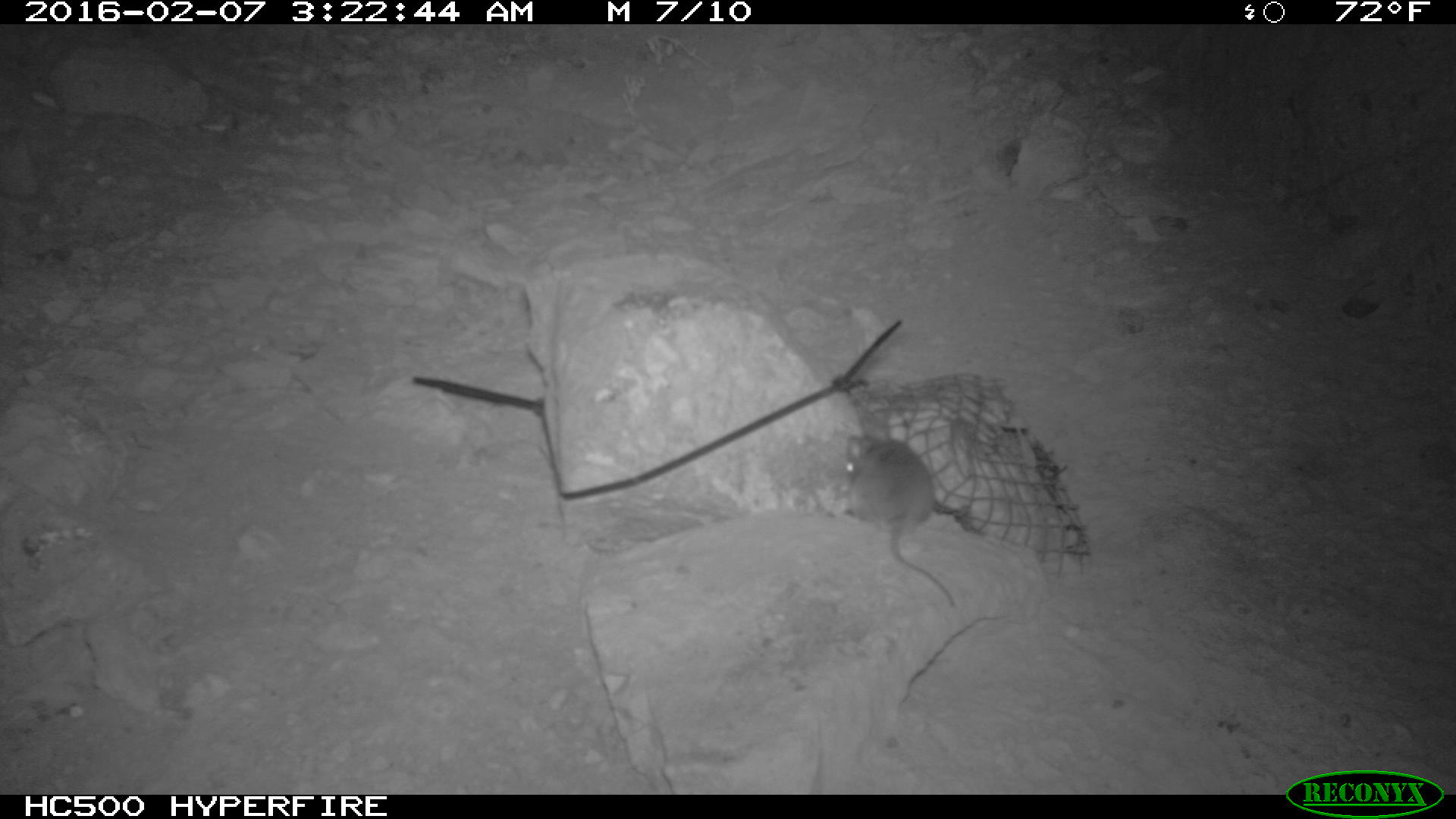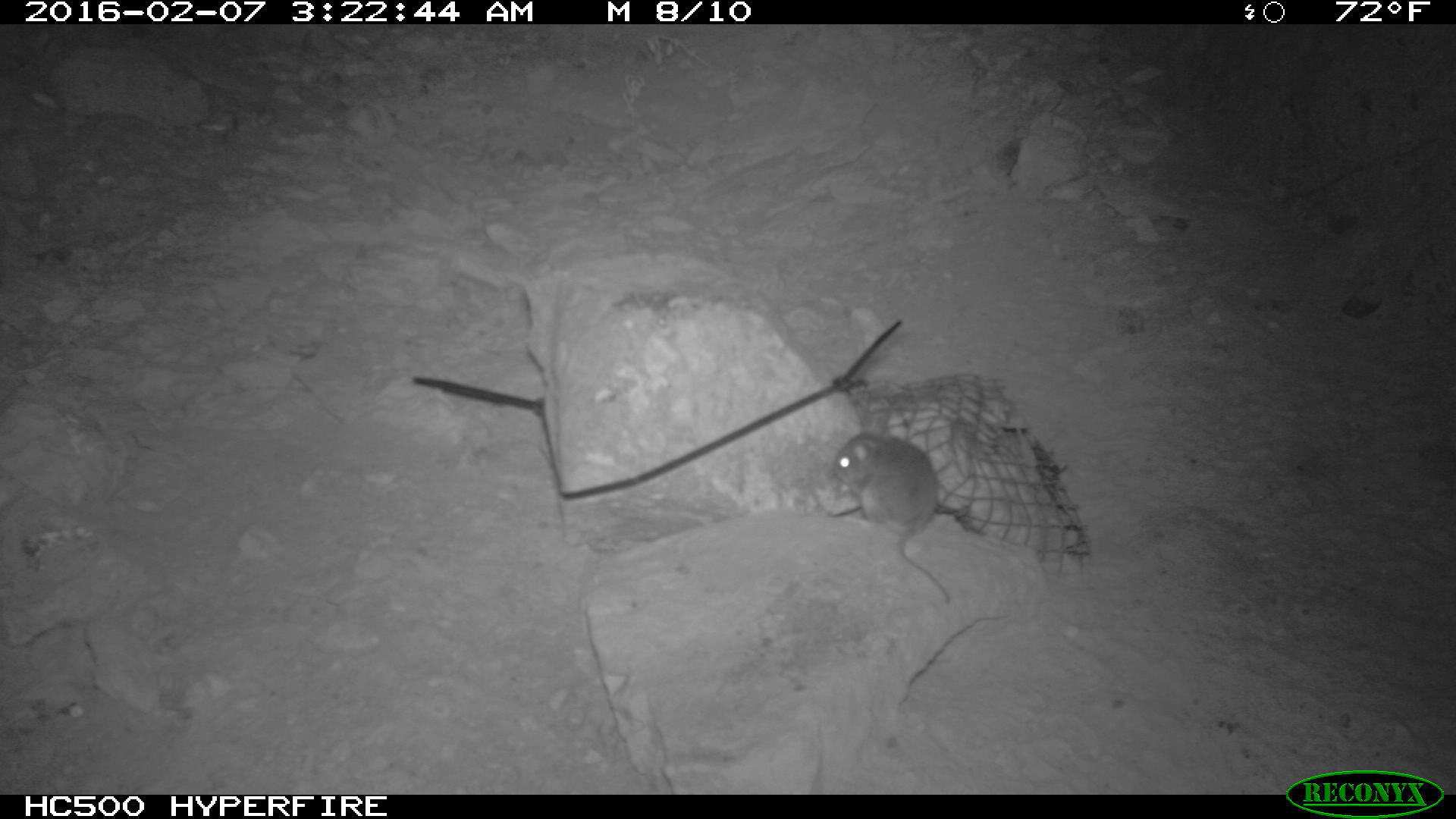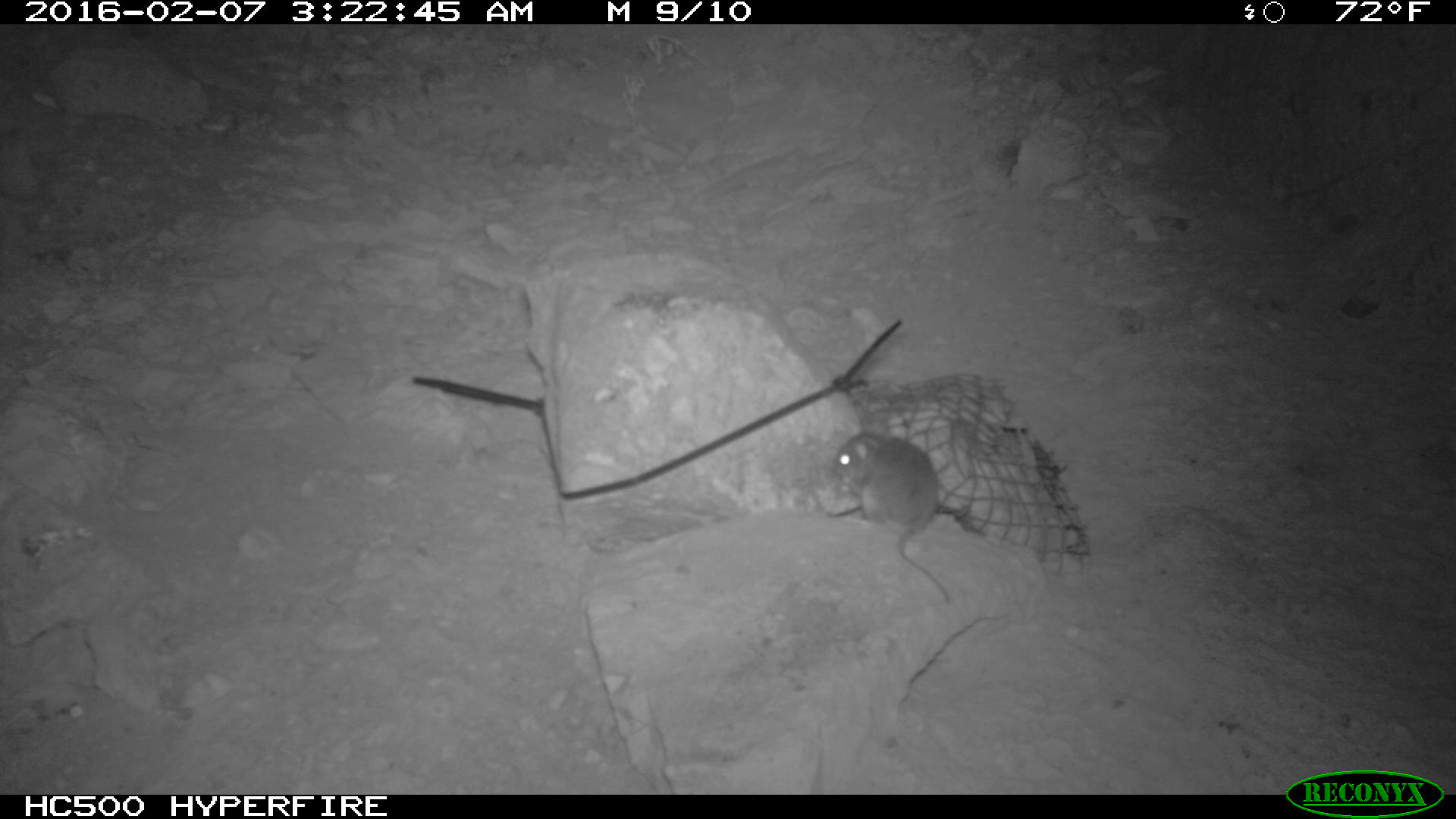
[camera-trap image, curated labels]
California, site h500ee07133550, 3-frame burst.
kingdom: Animalia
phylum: Chordata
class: Mammalia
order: Rodentia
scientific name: Rodentia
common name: rodent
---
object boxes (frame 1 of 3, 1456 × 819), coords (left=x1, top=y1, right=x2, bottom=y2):
rodent: (left=842, top=423, right=958, bottom=613)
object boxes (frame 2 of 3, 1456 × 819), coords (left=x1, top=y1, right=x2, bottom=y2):
rodent: (left=830, top=432, right=952, bottom=604)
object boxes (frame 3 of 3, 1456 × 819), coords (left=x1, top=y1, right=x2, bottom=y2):
rodent: (left=829, top=429, right=952, bottom=598)